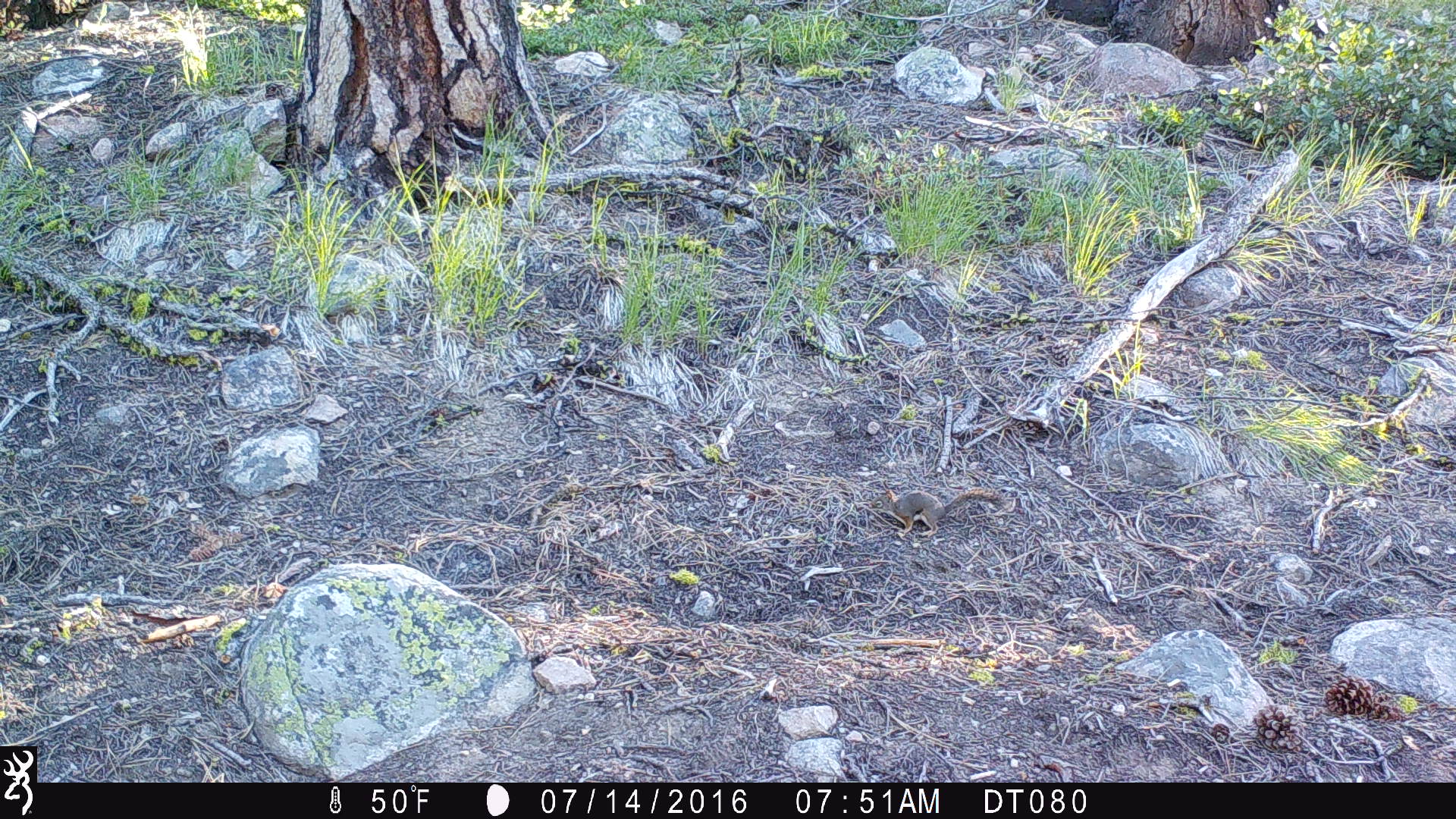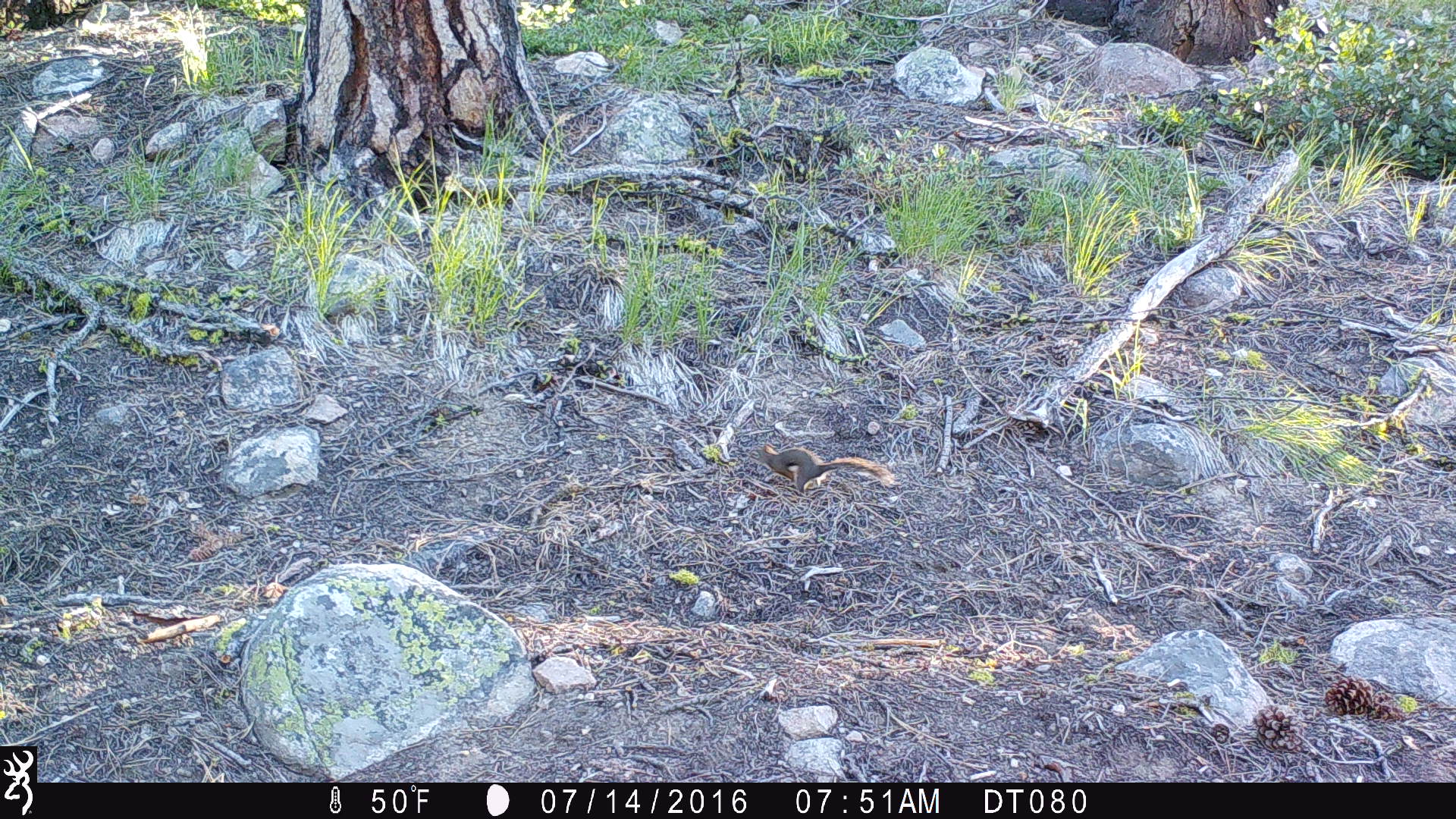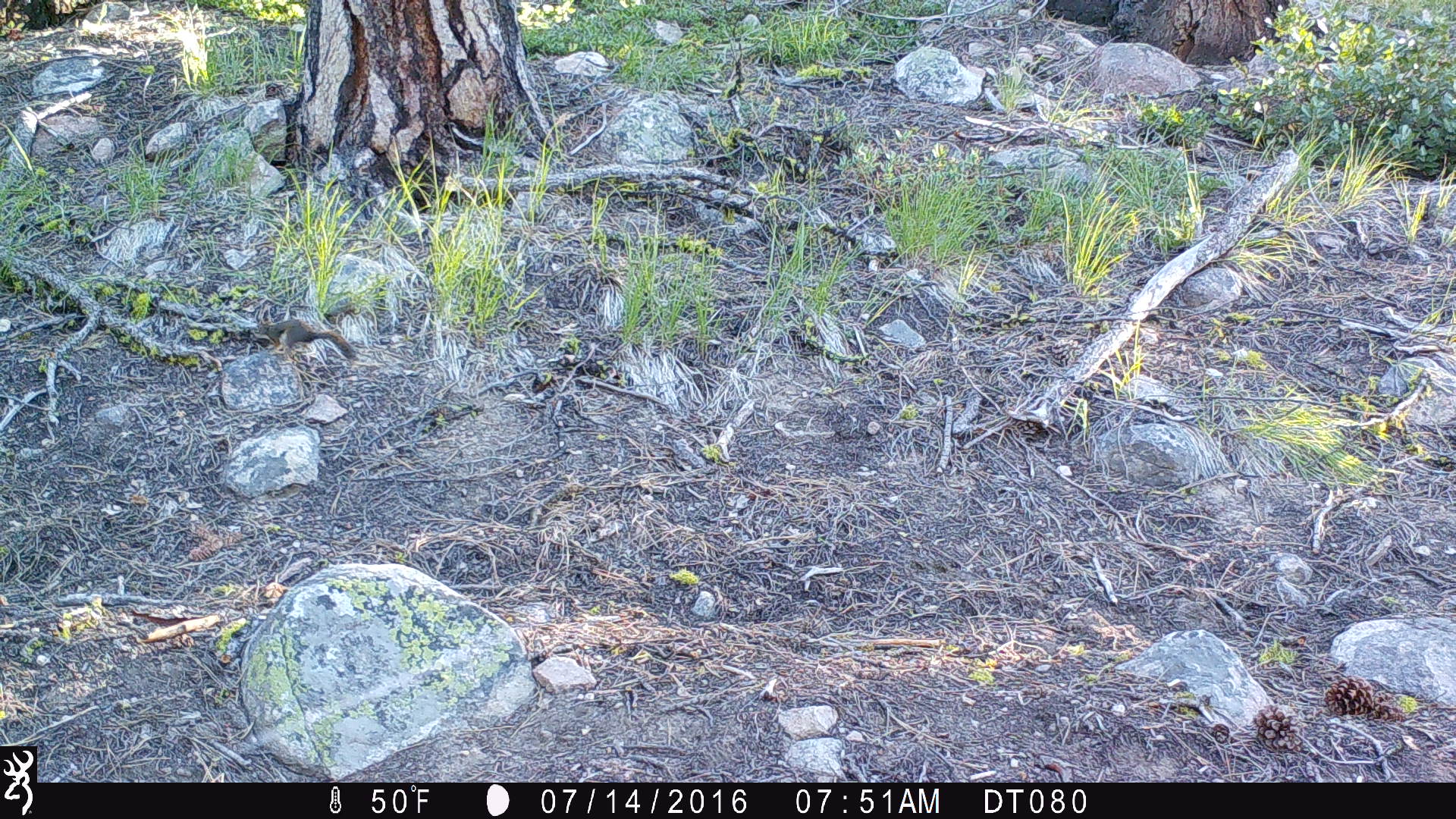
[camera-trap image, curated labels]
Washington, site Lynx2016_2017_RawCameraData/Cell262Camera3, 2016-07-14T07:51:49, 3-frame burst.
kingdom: Animalia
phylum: Chordata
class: Mammalia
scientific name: Mammalia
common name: small mammal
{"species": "small mammal (Mammalia)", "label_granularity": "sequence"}